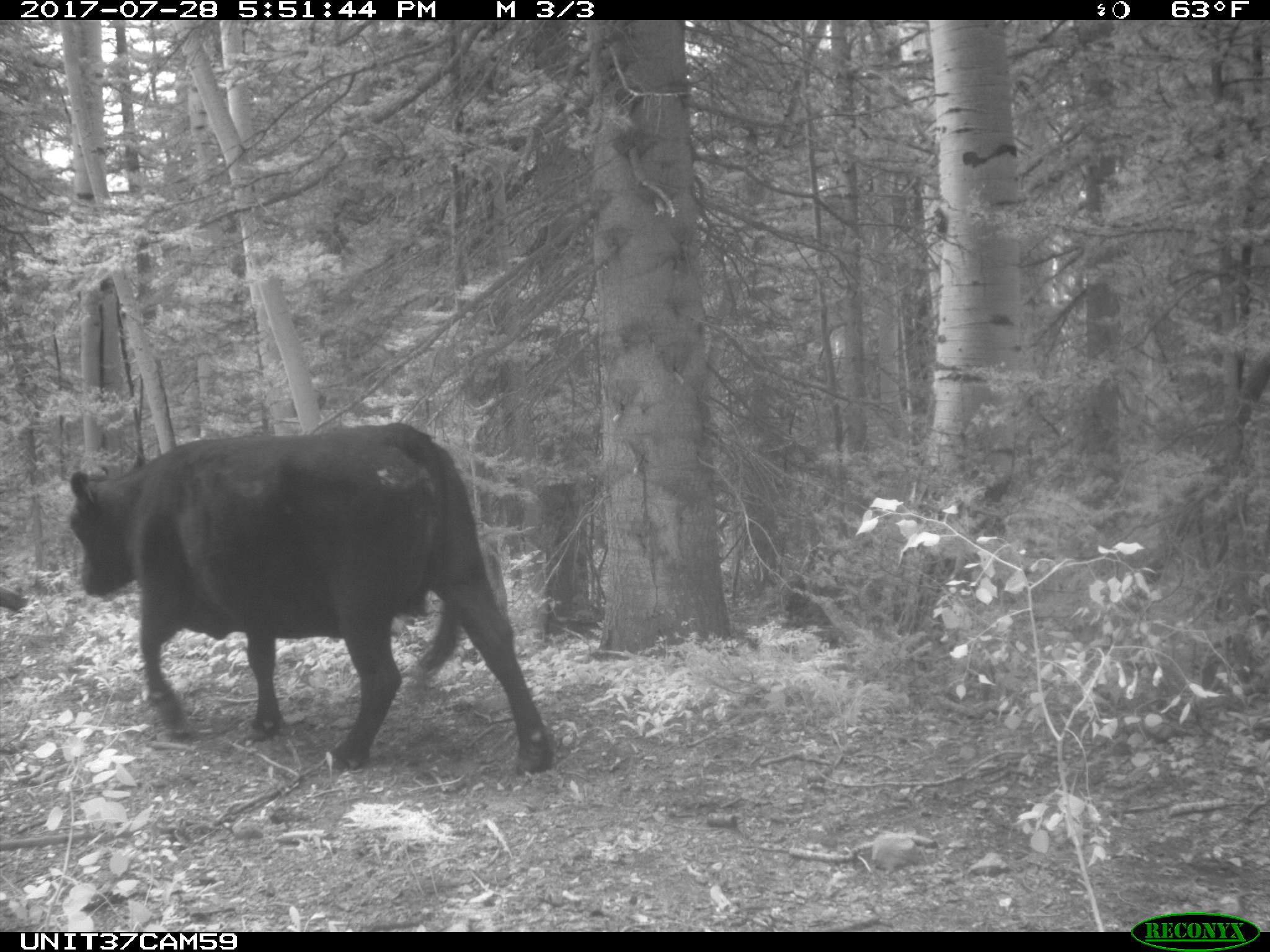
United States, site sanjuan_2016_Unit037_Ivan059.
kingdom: Animalia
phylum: Chordata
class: Mammalia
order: Artiodactyla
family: Bovidae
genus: Bos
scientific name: Bos taurus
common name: domestic cow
Bos taurus (domestic cow).